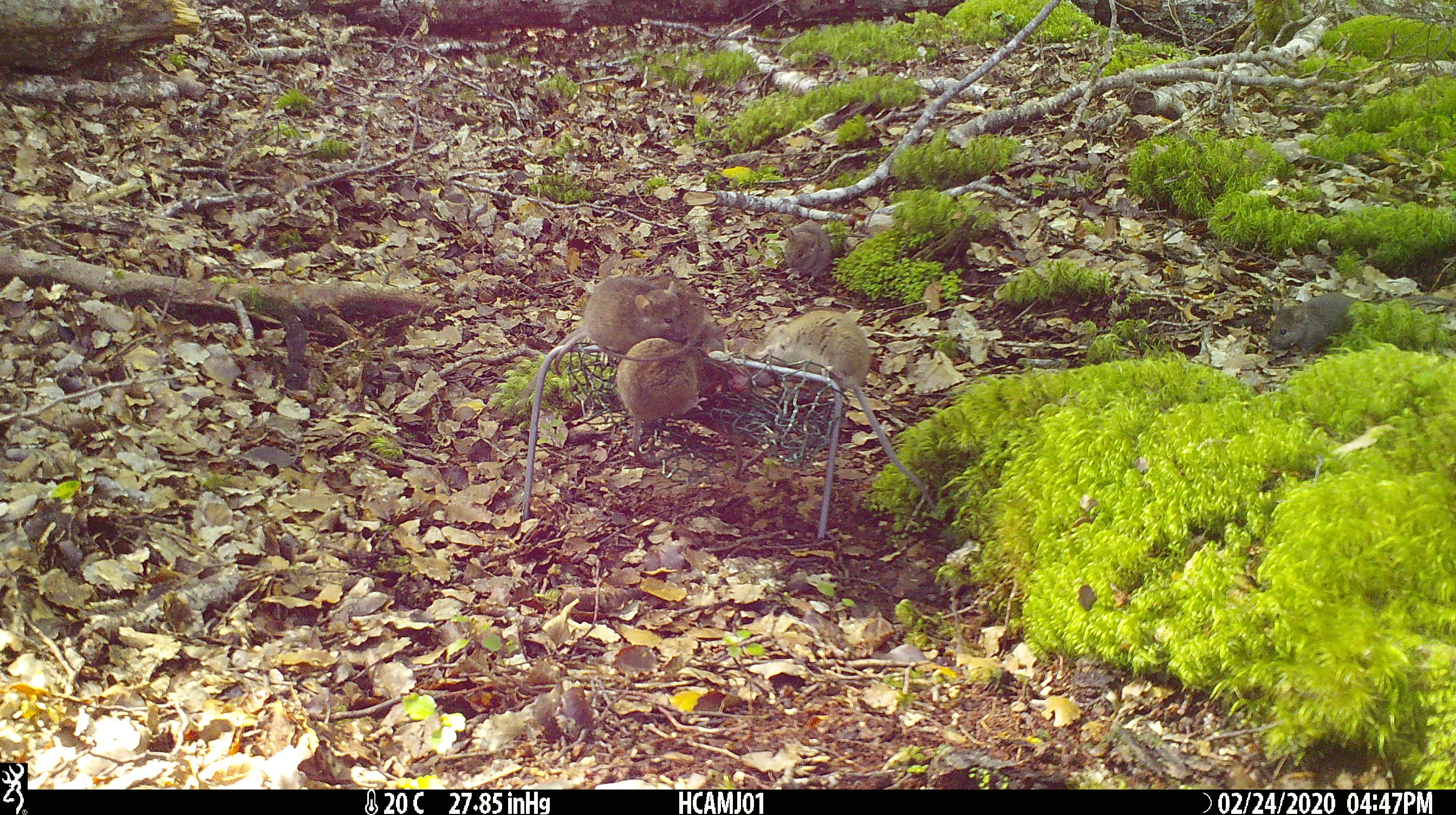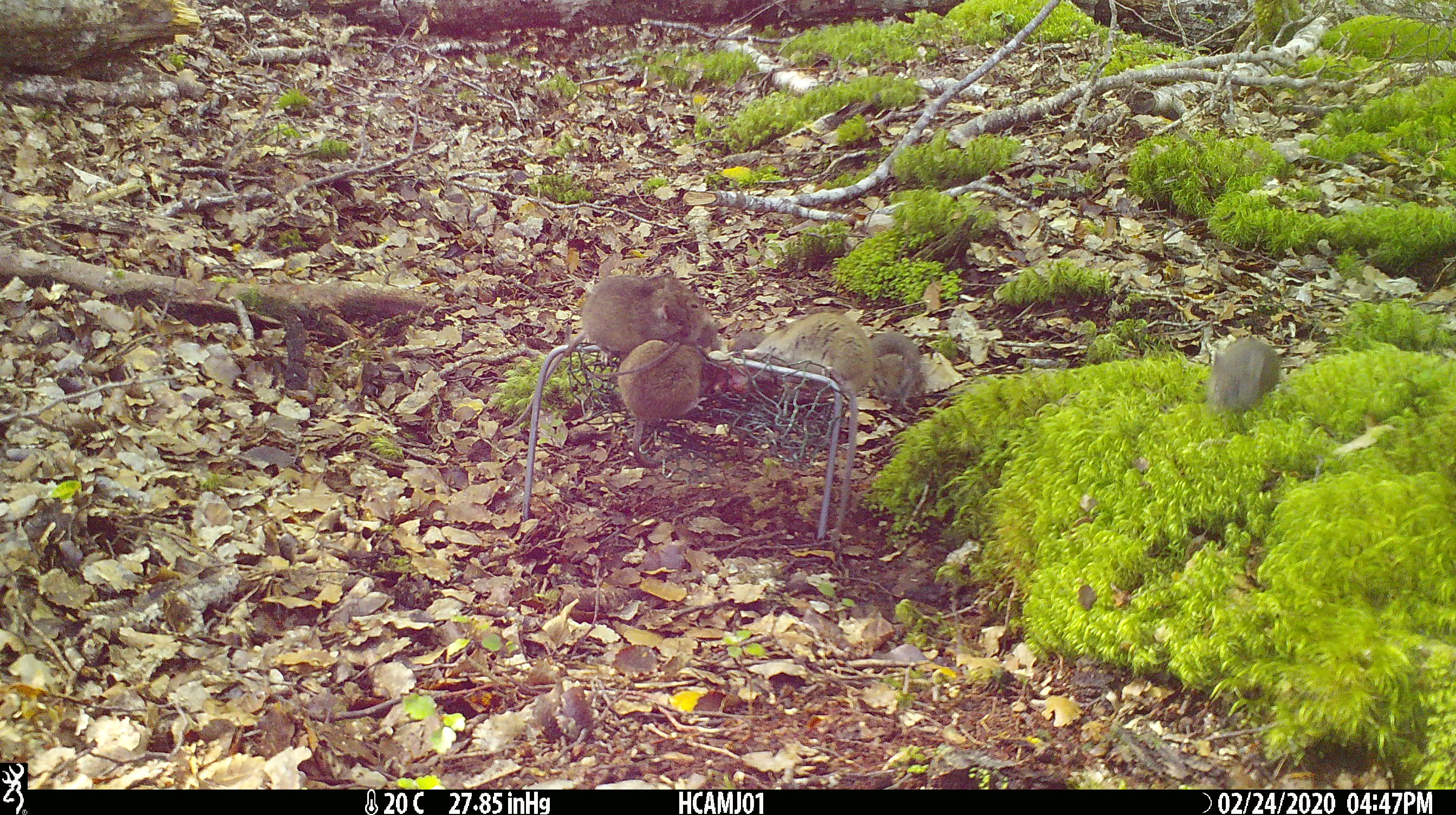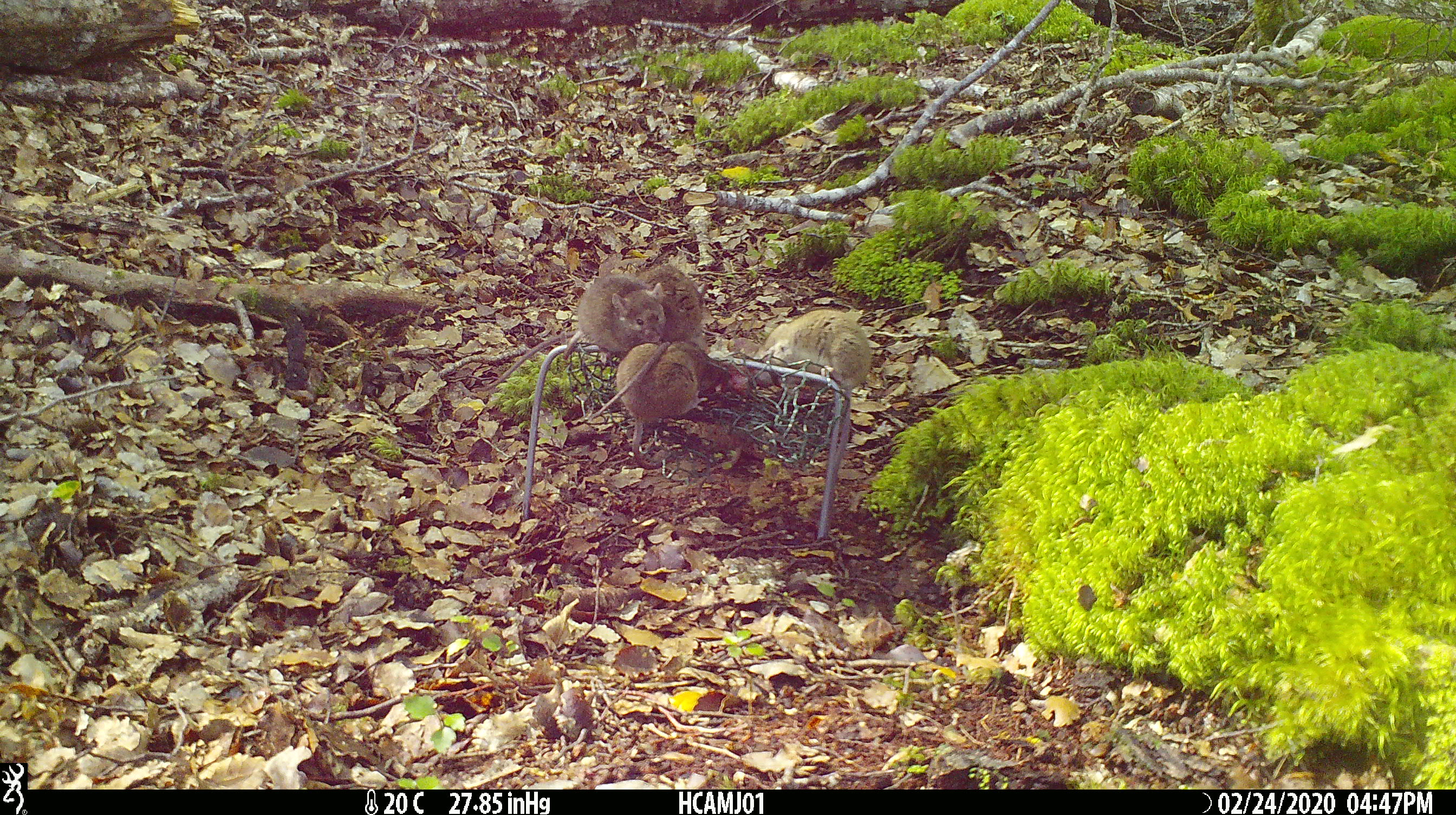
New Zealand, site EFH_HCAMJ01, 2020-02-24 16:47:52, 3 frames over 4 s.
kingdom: Animalia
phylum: Chordata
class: Mammalia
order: Rodentia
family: Muridae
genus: Mus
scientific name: Mus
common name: mouse